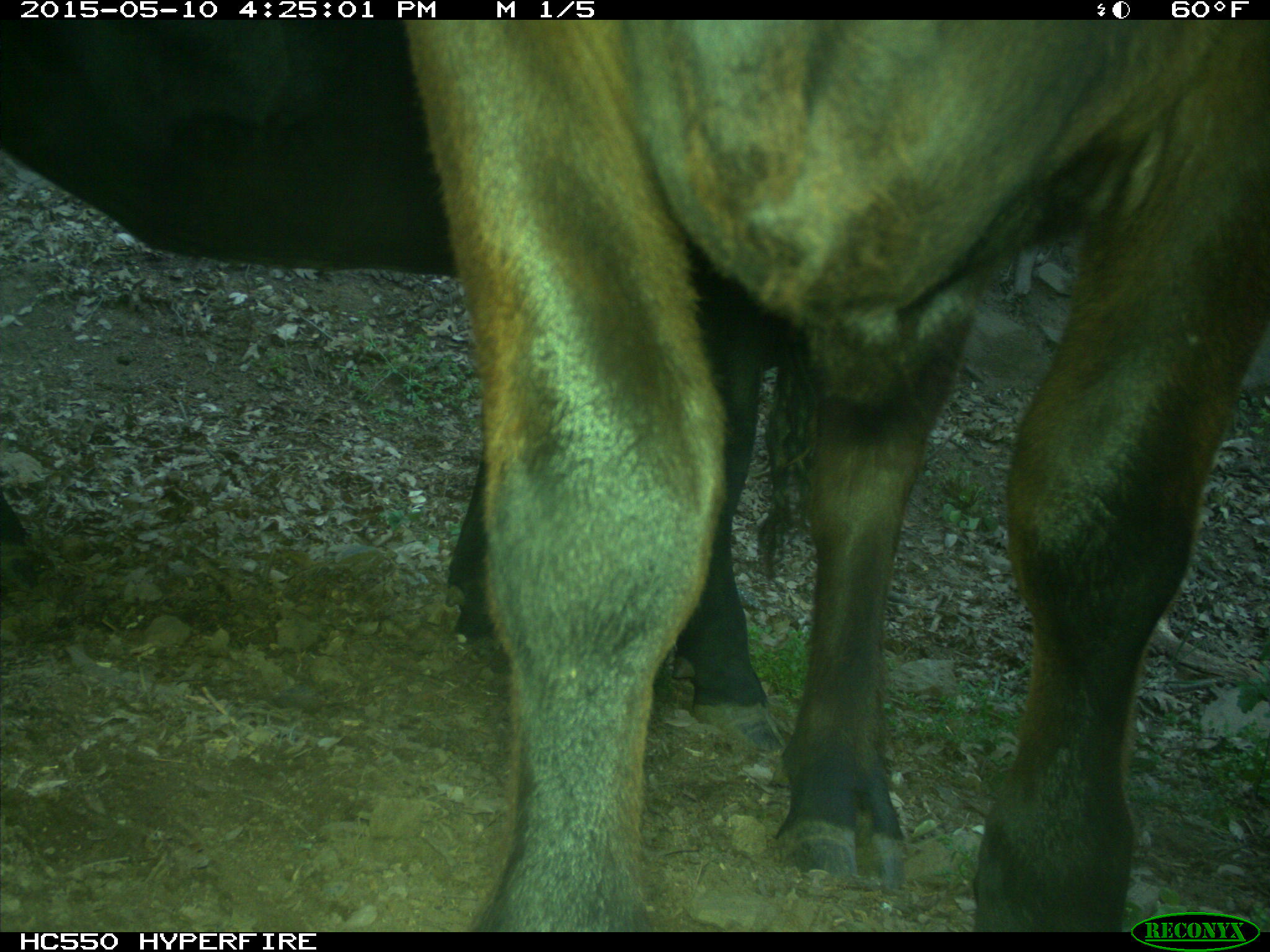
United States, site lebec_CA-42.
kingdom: Animalia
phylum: Chordata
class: Mammalia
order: Artiodactyla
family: Bovidae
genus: Bos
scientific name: Bos taurus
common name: domestic cow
Bos taurus (domestic cow).